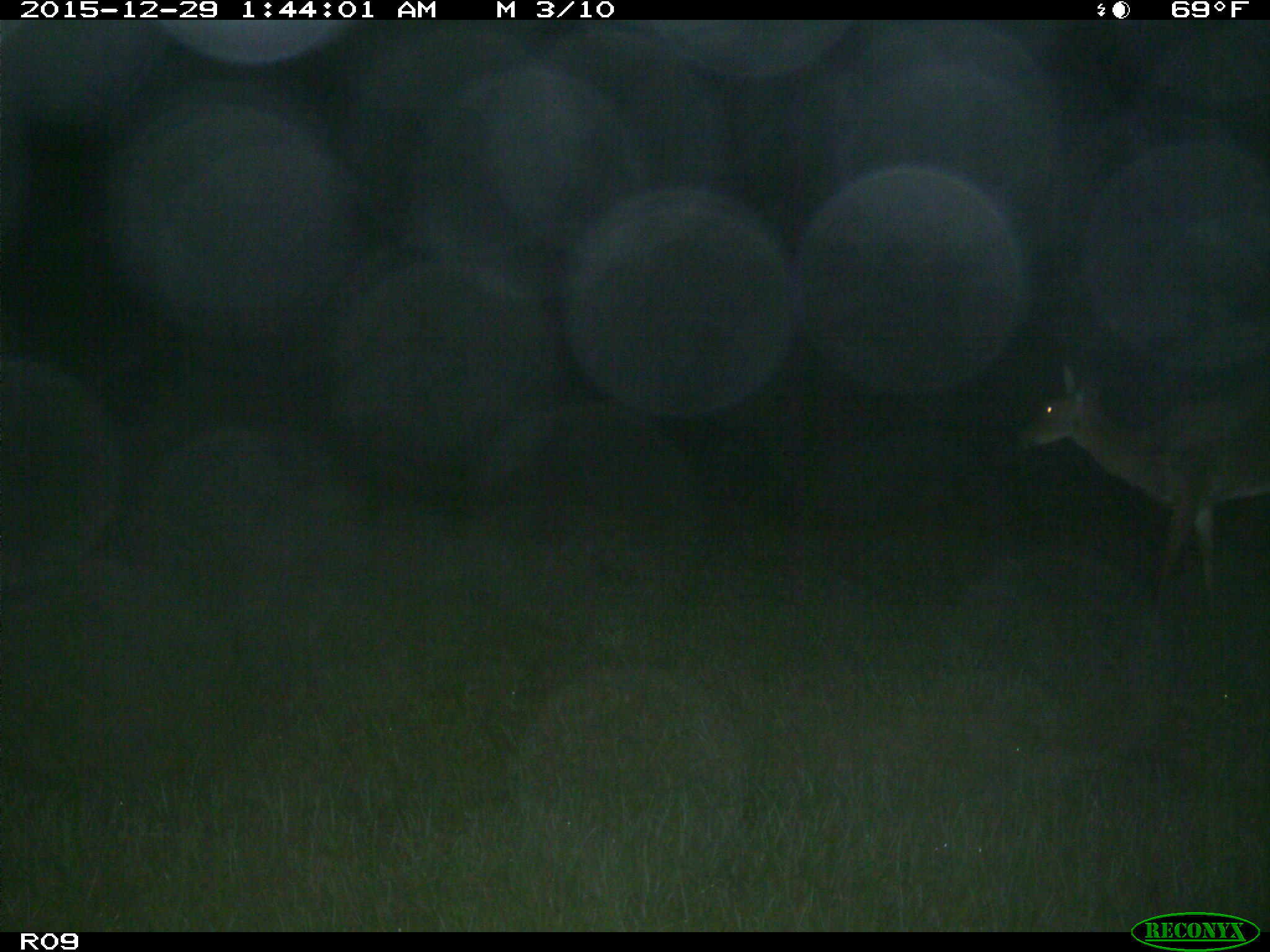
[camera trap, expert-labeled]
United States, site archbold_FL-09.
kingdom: Animalia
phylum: Chordata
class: Mammalia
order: Artiodactyla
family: Cervidae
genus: Odocoileus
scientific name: Odocoileus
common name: deer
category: unidentified deer